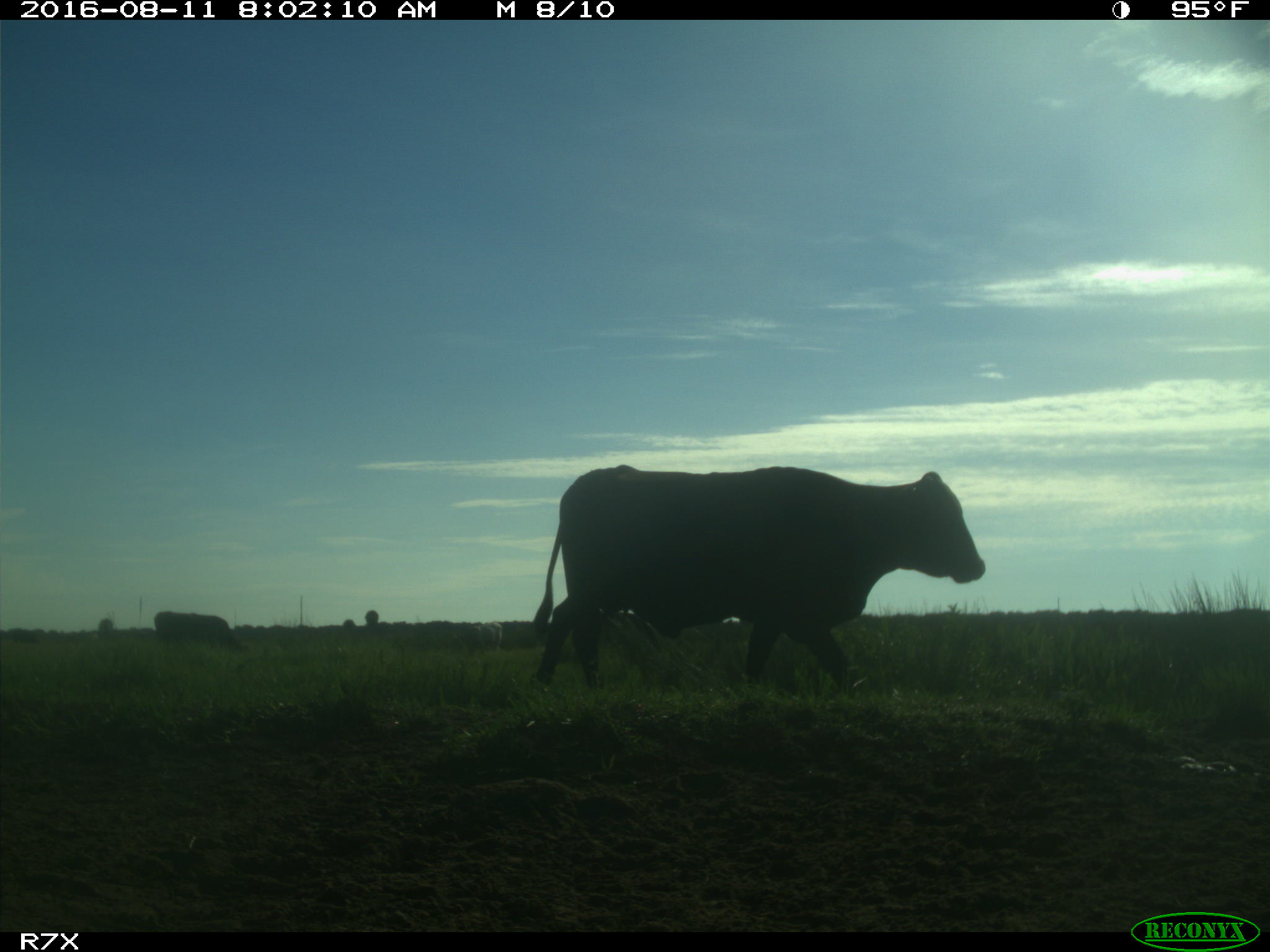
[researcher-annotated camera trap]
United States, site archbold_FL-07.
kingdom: Animalia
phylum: Chordata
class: Mammalia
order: Artiodactyla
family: Bovidae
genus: Bos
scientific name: Bos taurus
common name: domestic cow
Bos taurus (domestic cow).